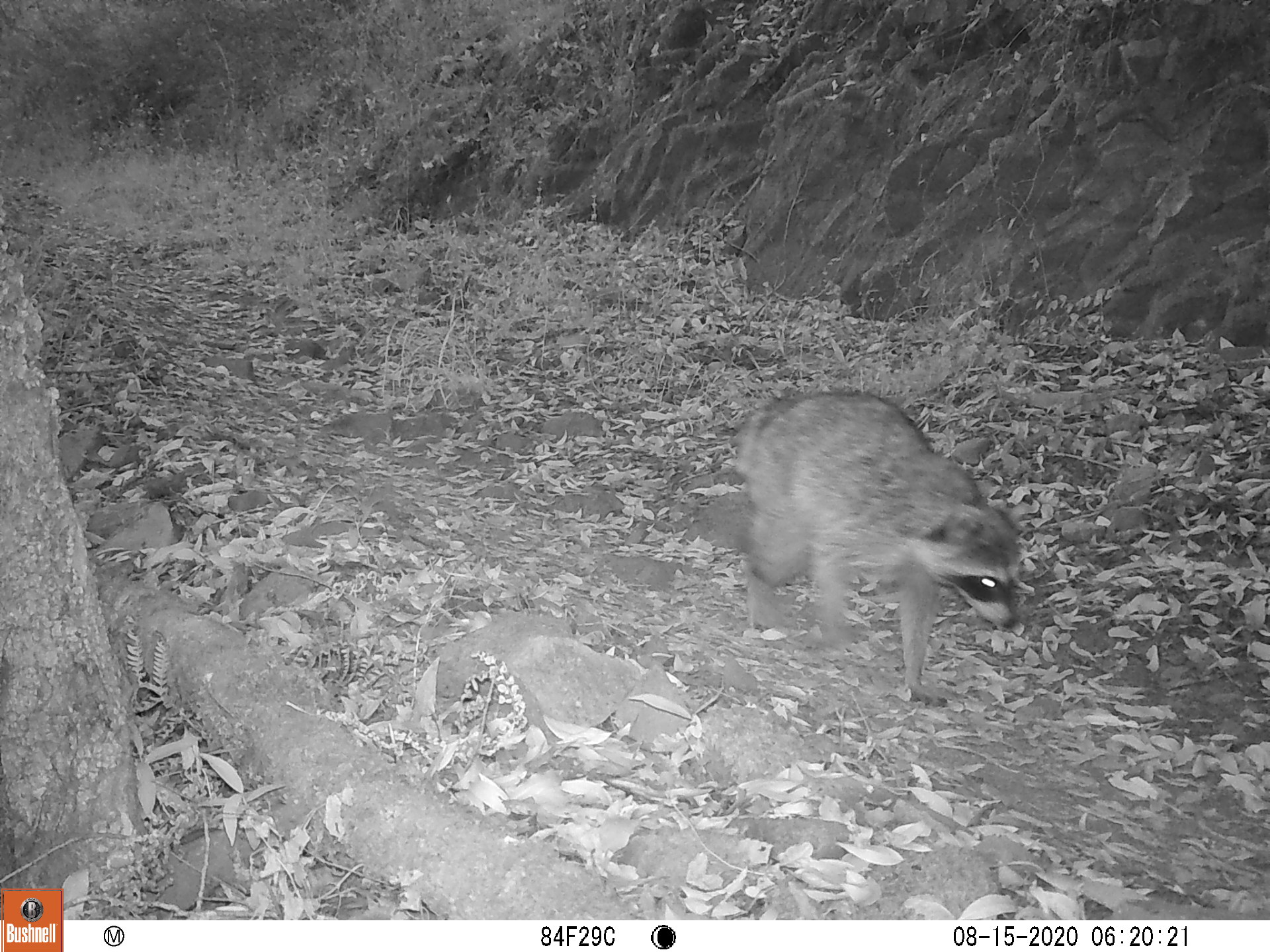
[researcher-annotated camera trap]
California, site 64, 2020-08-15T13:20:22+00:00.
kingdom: Animalia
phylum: Chordata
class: Mammalia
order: Carnivora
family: Procyonidae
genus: Procyon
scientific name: Procyon lotor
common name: raccoon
Raccoon (Procyon lotor).